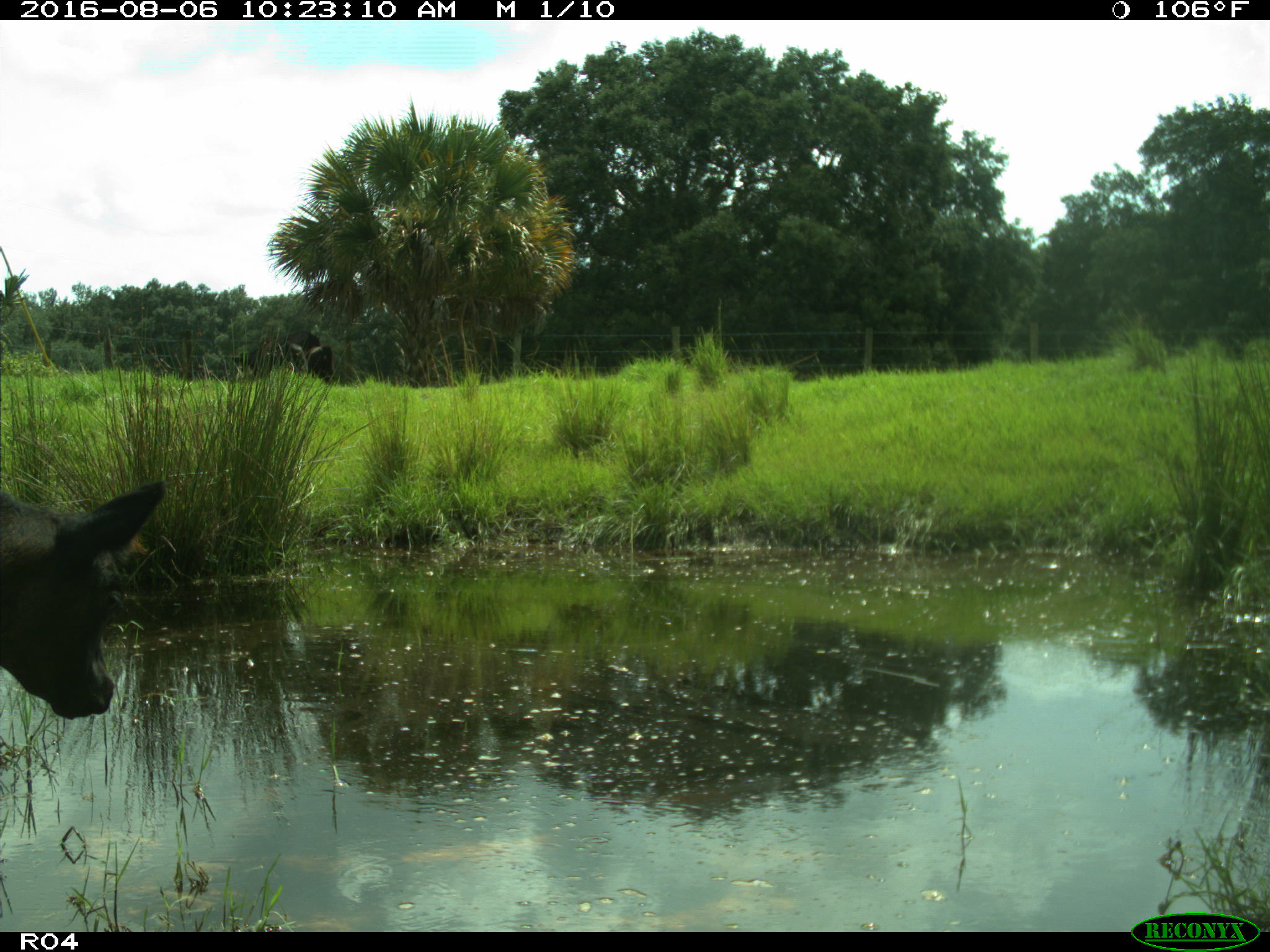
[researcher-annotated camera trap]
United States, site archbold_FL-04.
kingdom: Animalia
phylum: Chordata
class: Mammalia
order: Artiodactyla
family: Bovidae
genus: Bos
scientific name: Bos taurus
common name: domestic cow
Bos taurus (domestic cow).